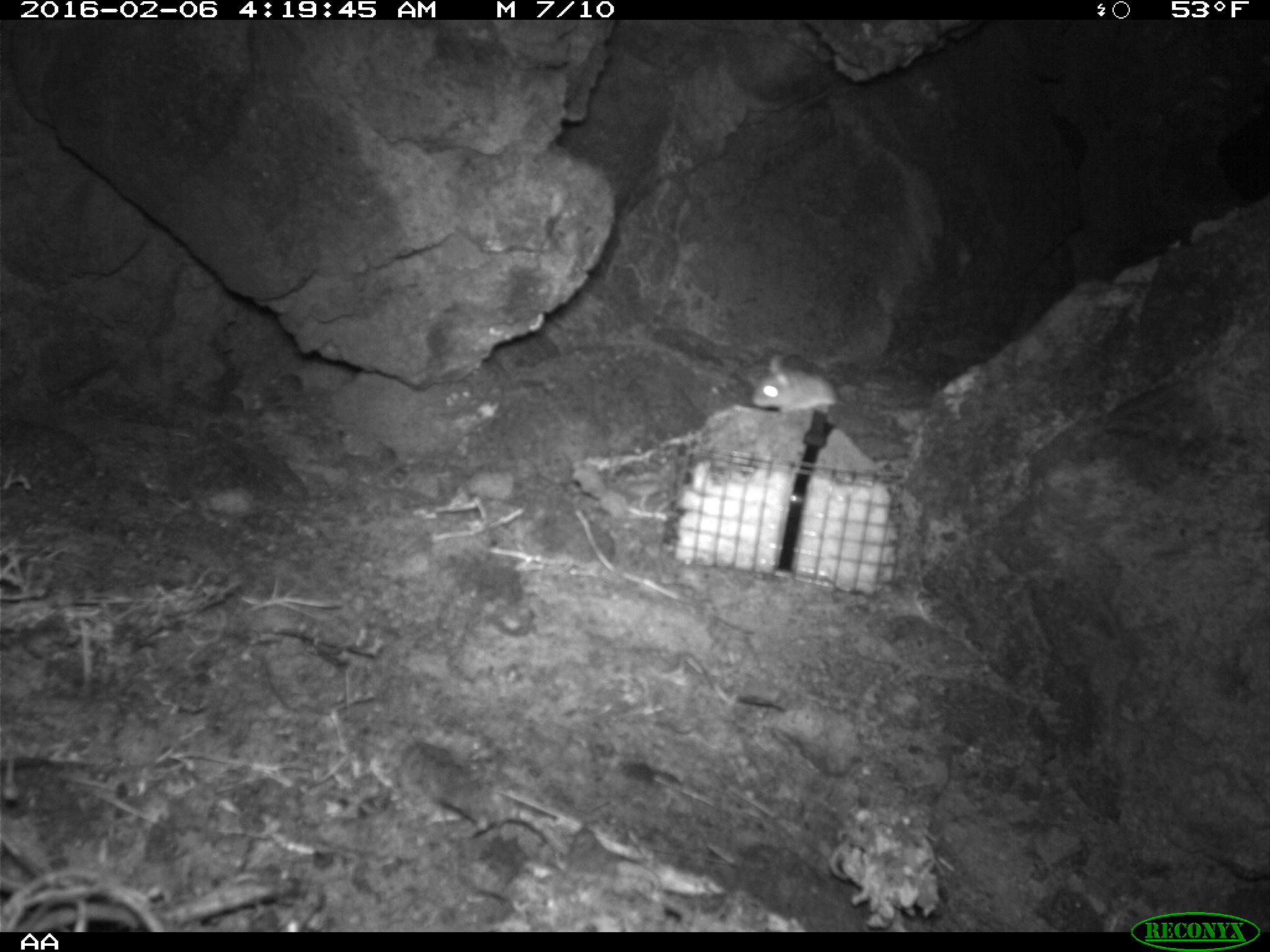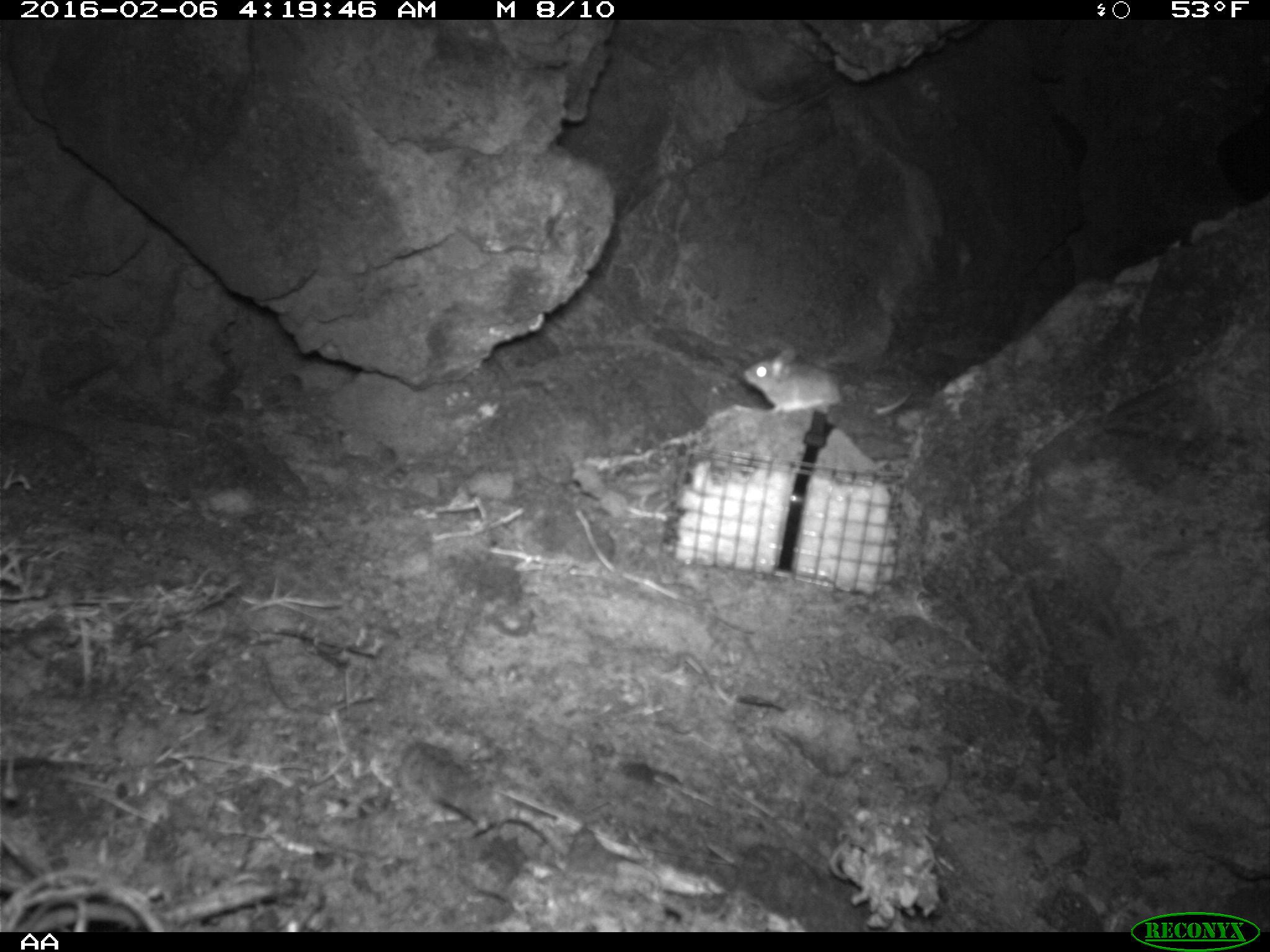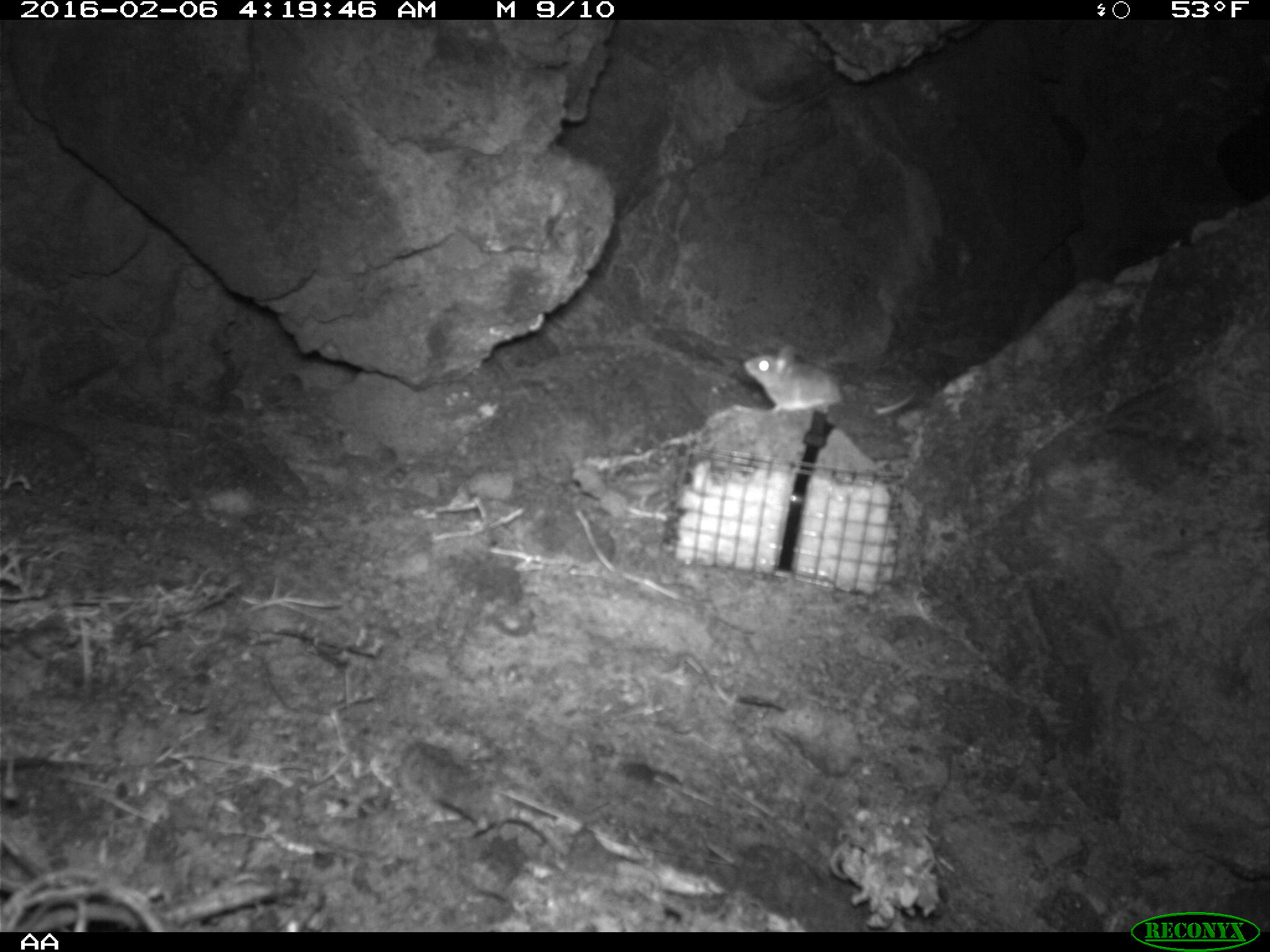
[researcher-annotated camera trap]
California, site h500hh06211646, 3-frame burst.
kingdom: Animalia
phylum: Chordata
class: Mammalia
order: Rodentia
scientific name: Rodentia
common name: rodent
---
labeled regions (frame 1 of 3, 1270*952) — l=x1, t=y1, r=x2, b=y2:
rodent: l=751, t=354, r=840, b=414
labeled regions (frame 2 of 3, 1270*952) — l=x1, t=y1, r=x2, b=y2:
rodent: l=742, t=349, r=911, b=415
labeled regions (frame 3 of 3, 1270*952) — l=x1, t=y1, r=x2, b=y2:
rodent: l=741, t=343, r=917, b=425